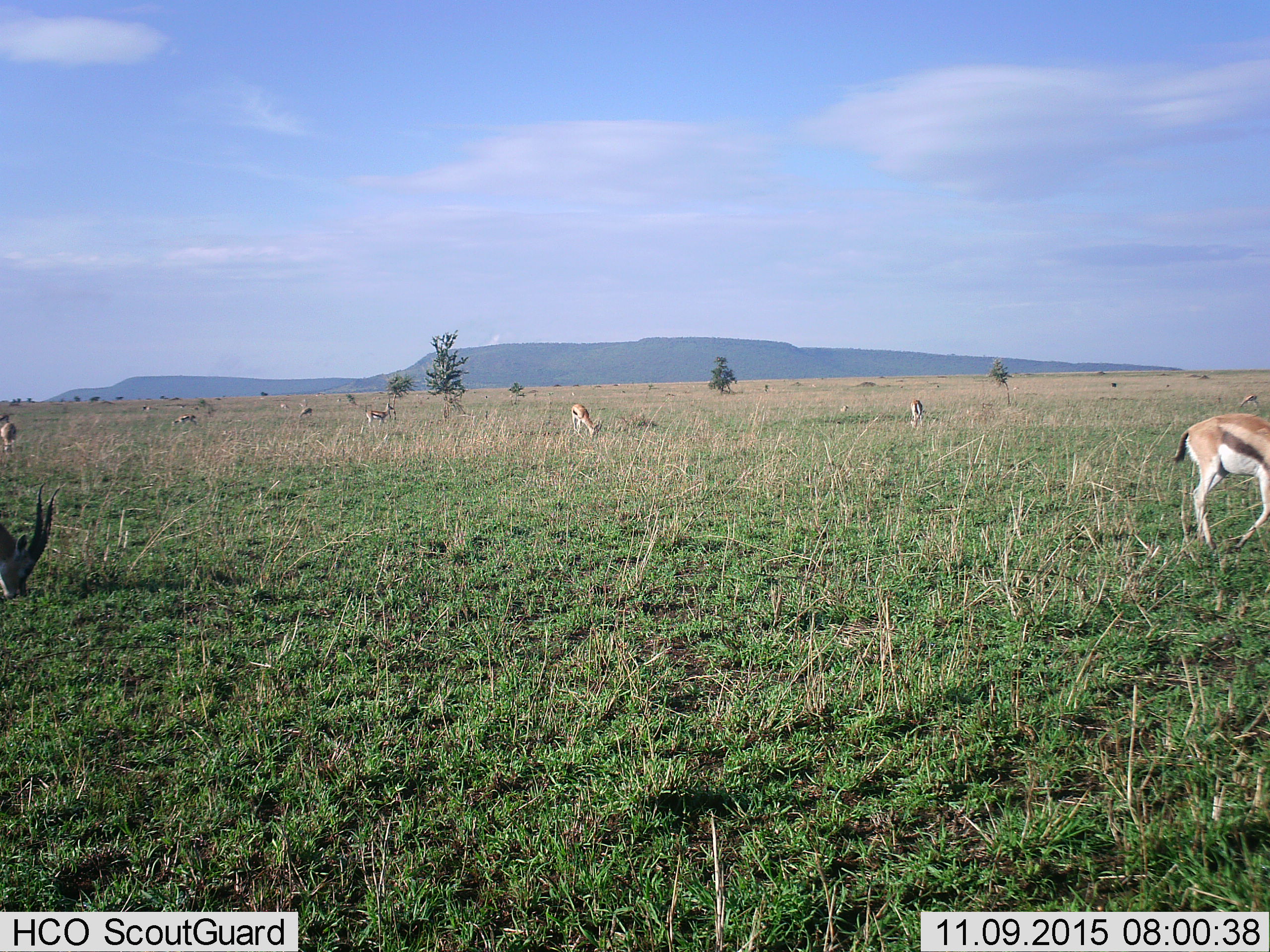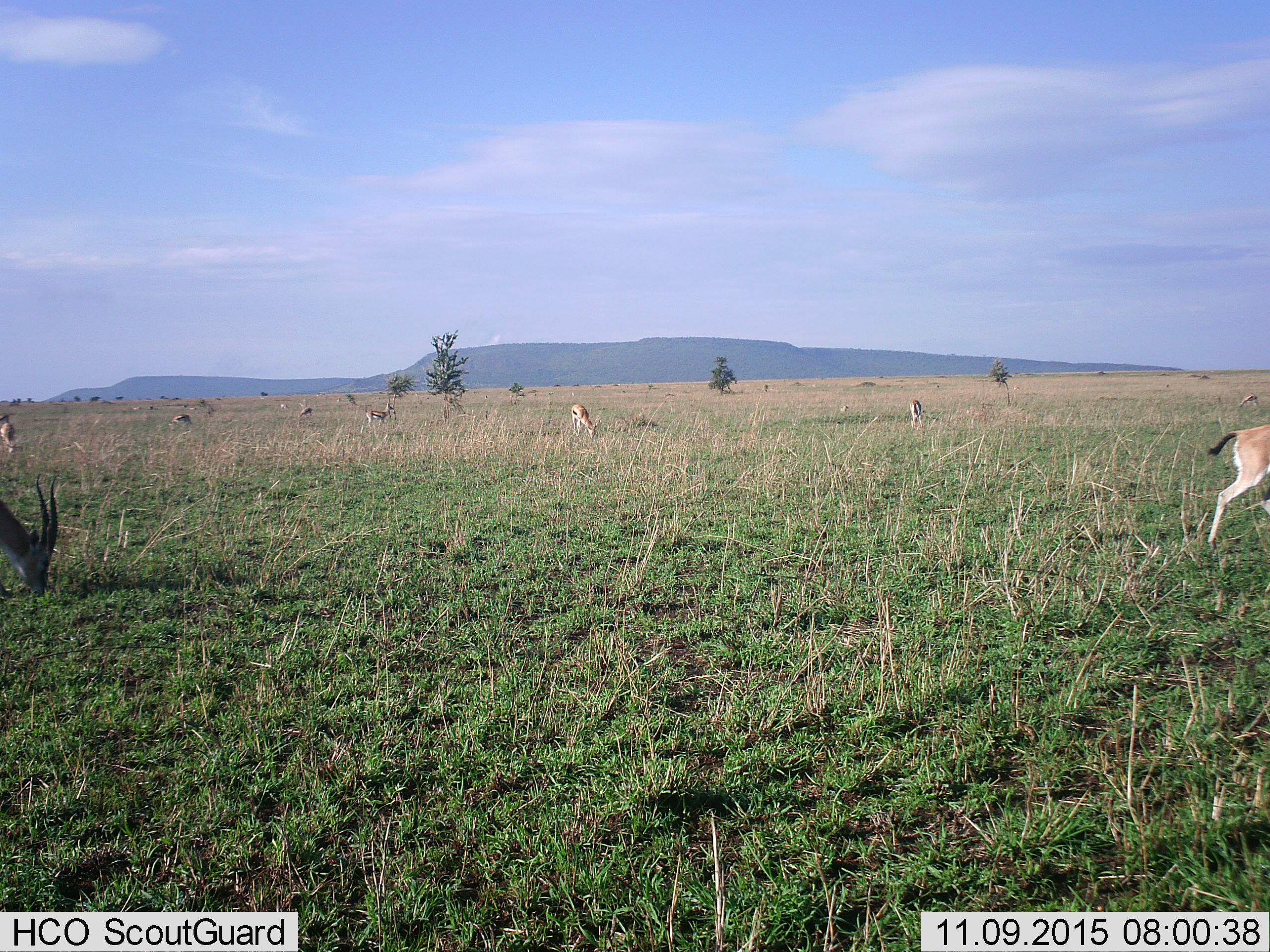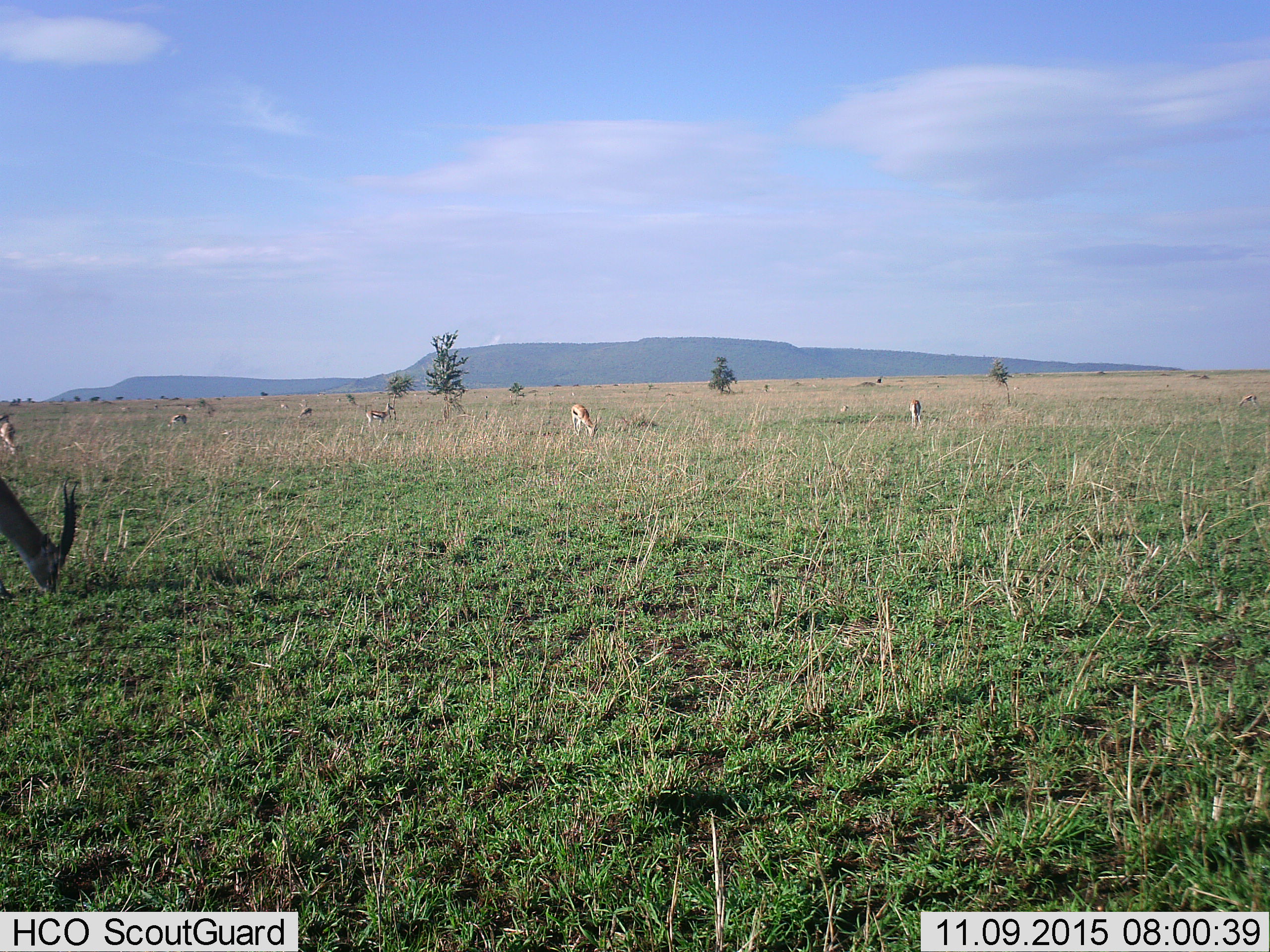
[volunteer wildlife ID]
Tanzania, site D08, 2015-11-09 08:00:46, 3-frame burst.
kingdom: Animalia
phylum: Chordata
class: Mammalia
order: Artiodactyla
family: Bovidae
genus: Eudorcas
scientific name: Eudorcas thomsonii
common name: thomson's gazelle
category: gazellethomsons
Gazellethomsons (thomson's gazelle) (Eudorcas thomsonii), count 11-50. Behavior (volunteer vote fractions): standing 53%, resting 0%, moving 68%, interacting 5%. Young present (vote fraction): 5%. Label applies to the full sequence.